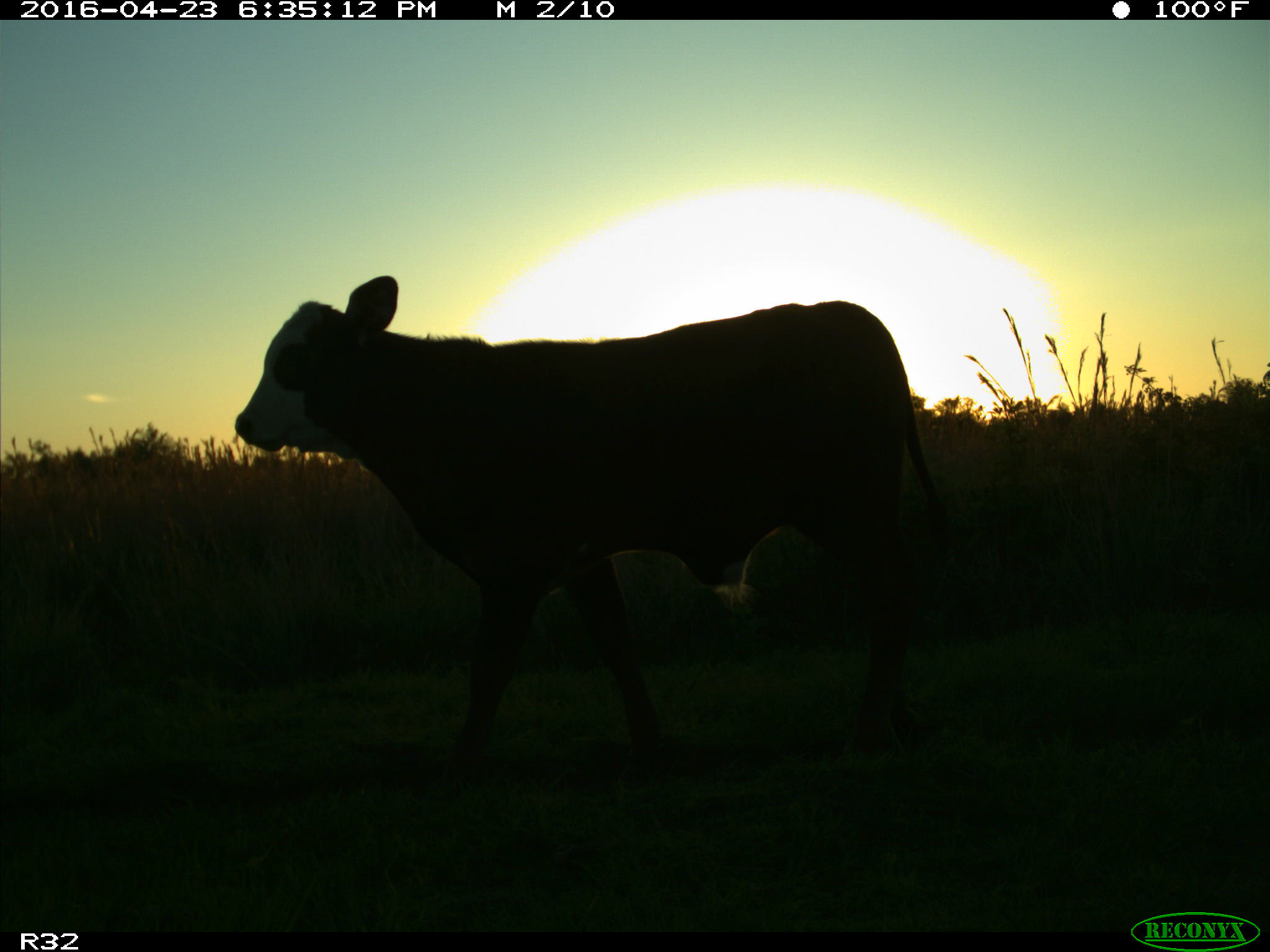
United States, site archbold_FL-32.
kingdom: Animalia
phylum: Chordata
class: Mammalia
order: Artiodactyla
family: Bovidae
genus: Bos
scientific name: Bos taurus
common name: domestic cow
Bos taurus (domestic cow).